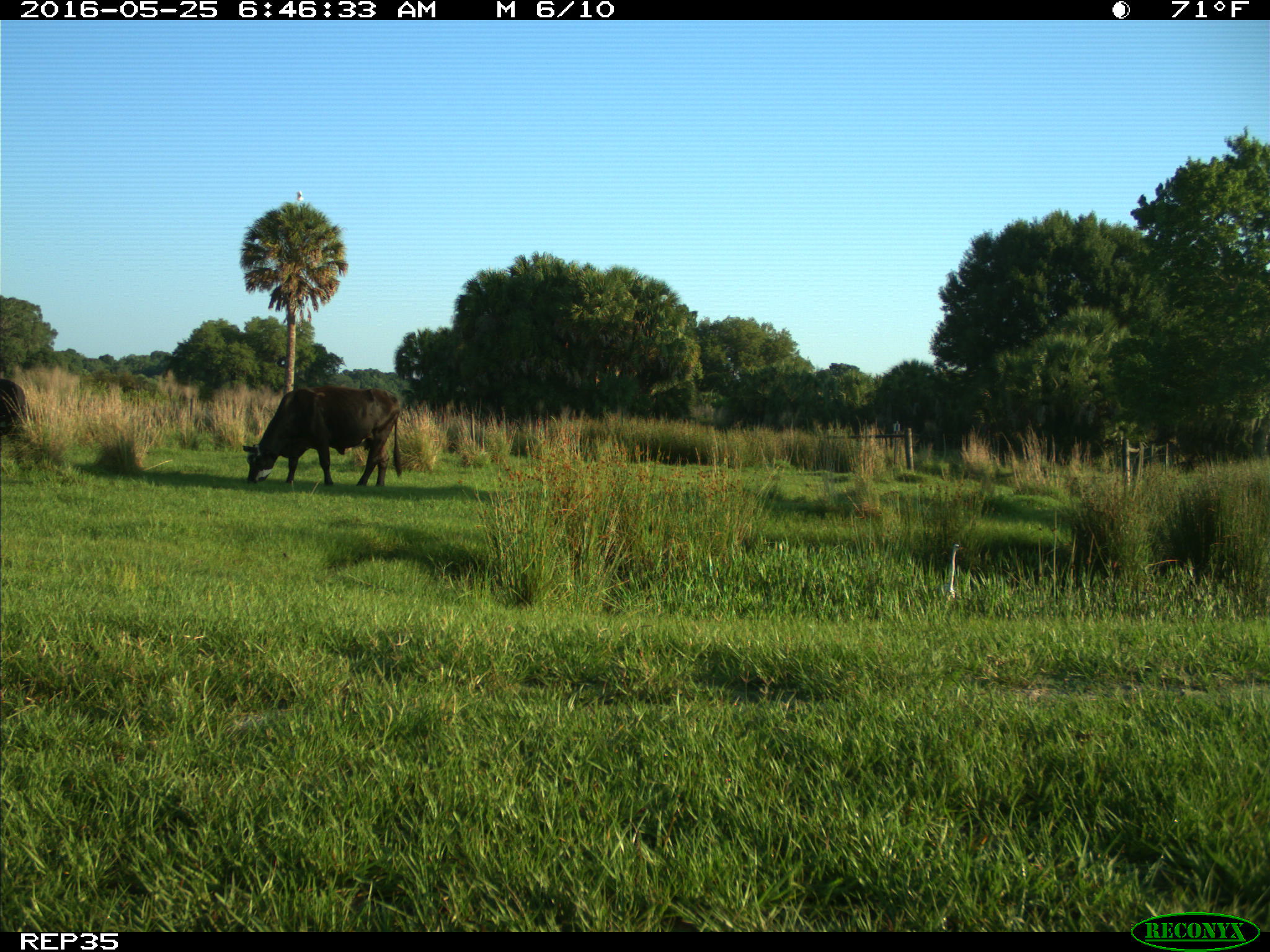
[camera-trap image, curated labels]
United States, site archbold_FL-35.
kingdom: Animalia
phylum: Chordata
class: Mammalia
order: Artiodactyla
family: Bovidae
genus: Bos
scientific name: Bos taurus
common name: domestic cow